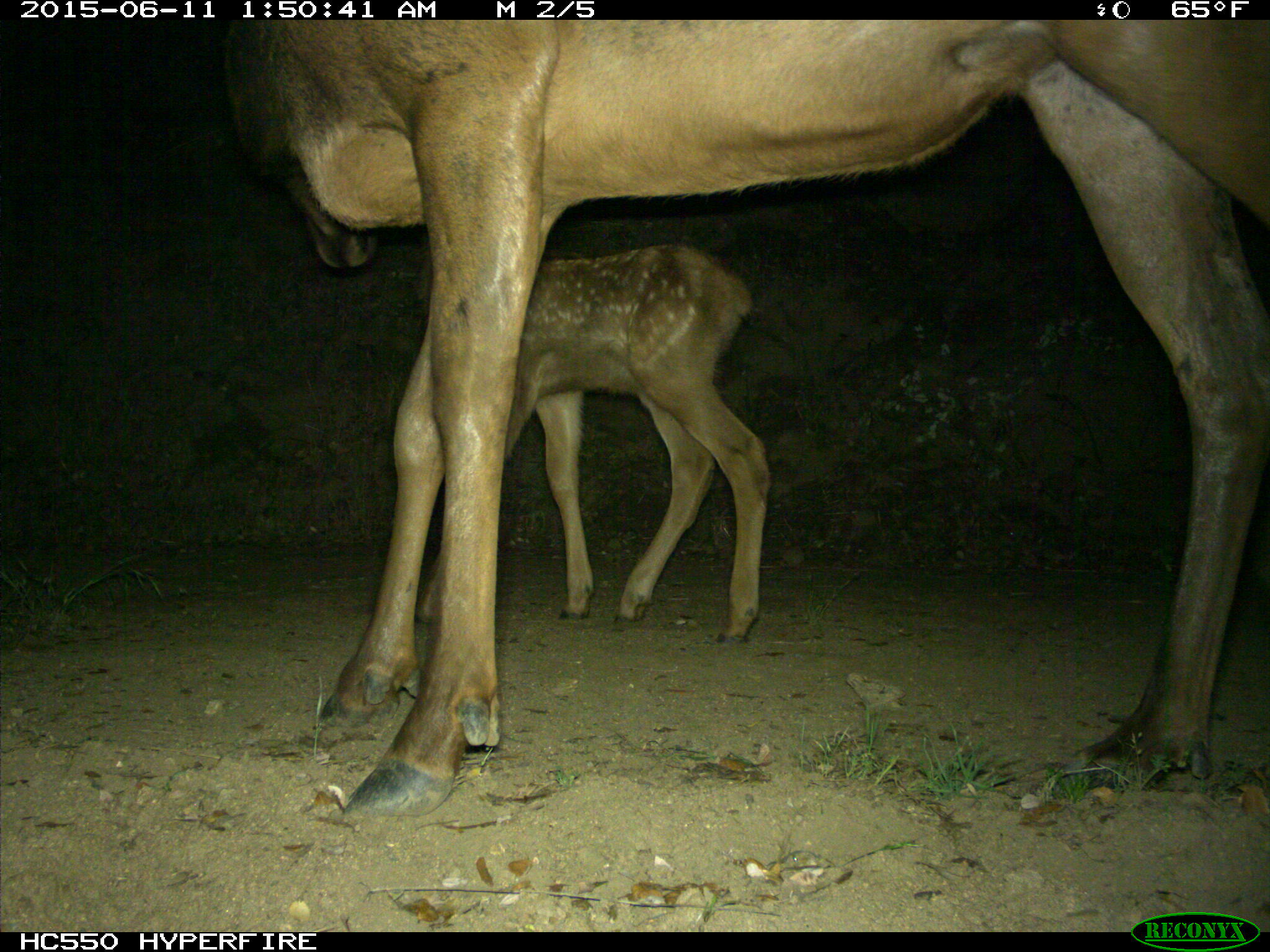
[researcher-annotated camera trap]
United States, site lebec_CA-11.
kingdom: Animalia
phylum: Chordata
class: Mammalia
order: Artiodactyla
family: Cervidae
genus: Cervus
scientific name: Cervus canadensis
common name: elk